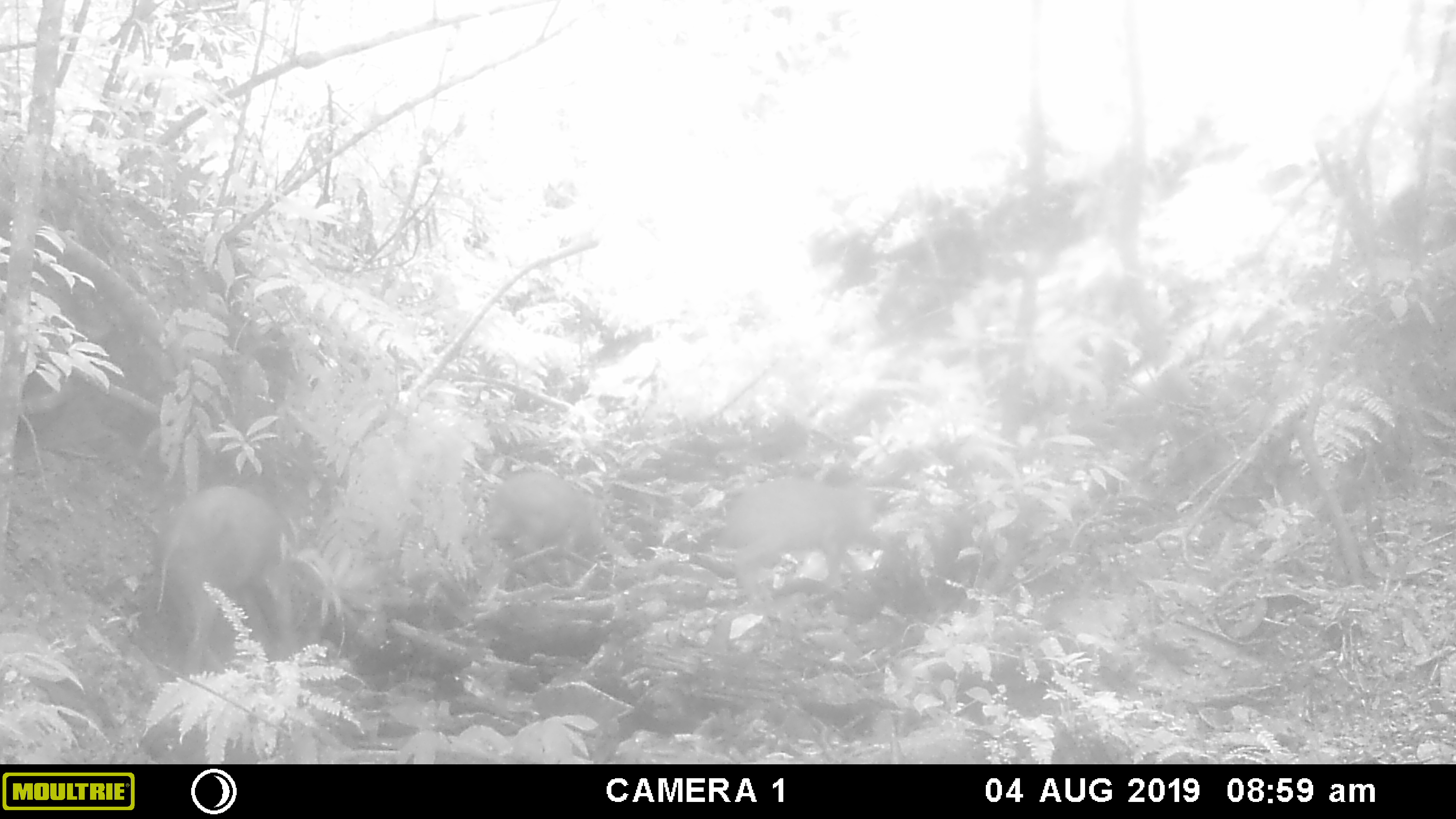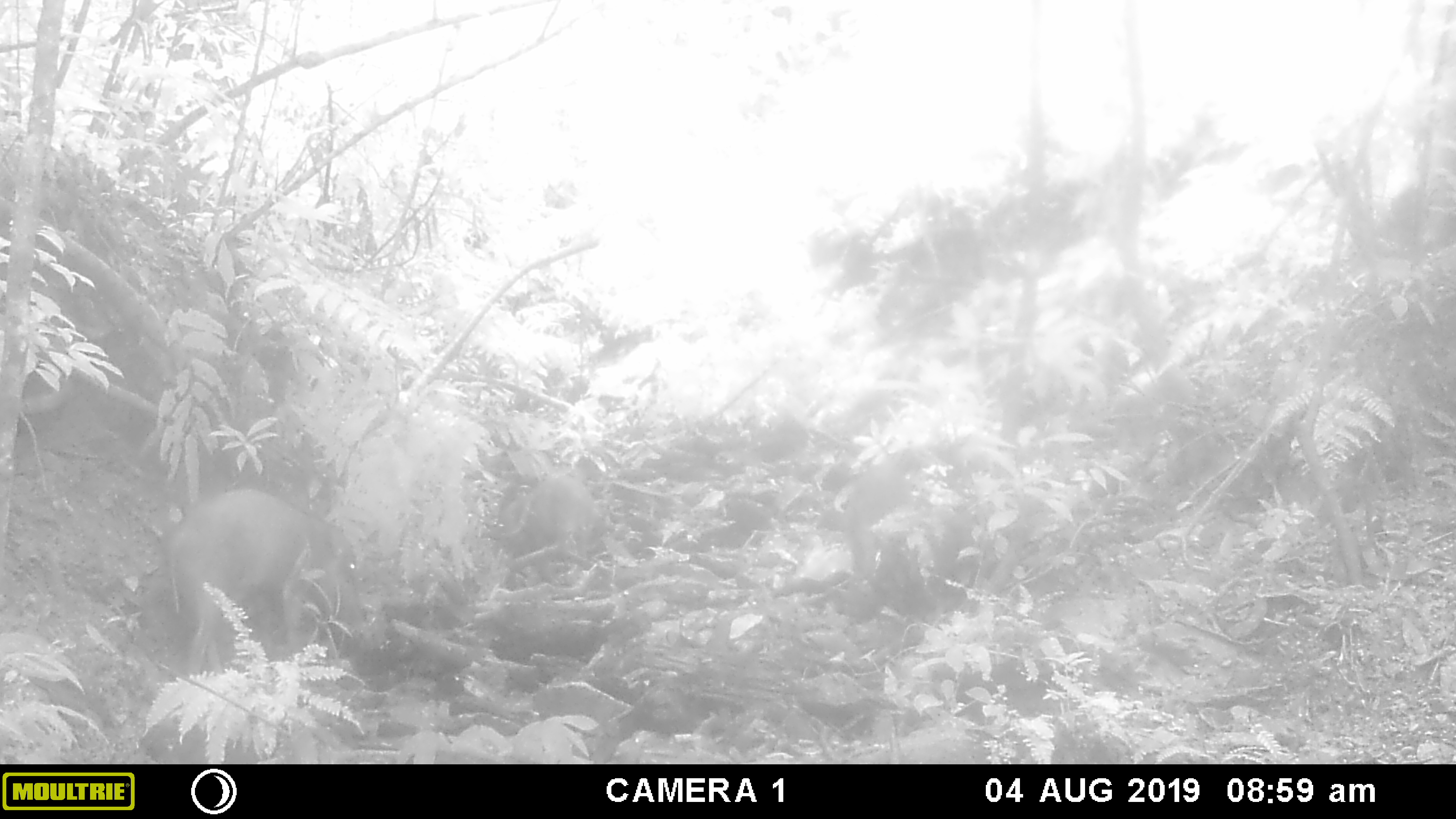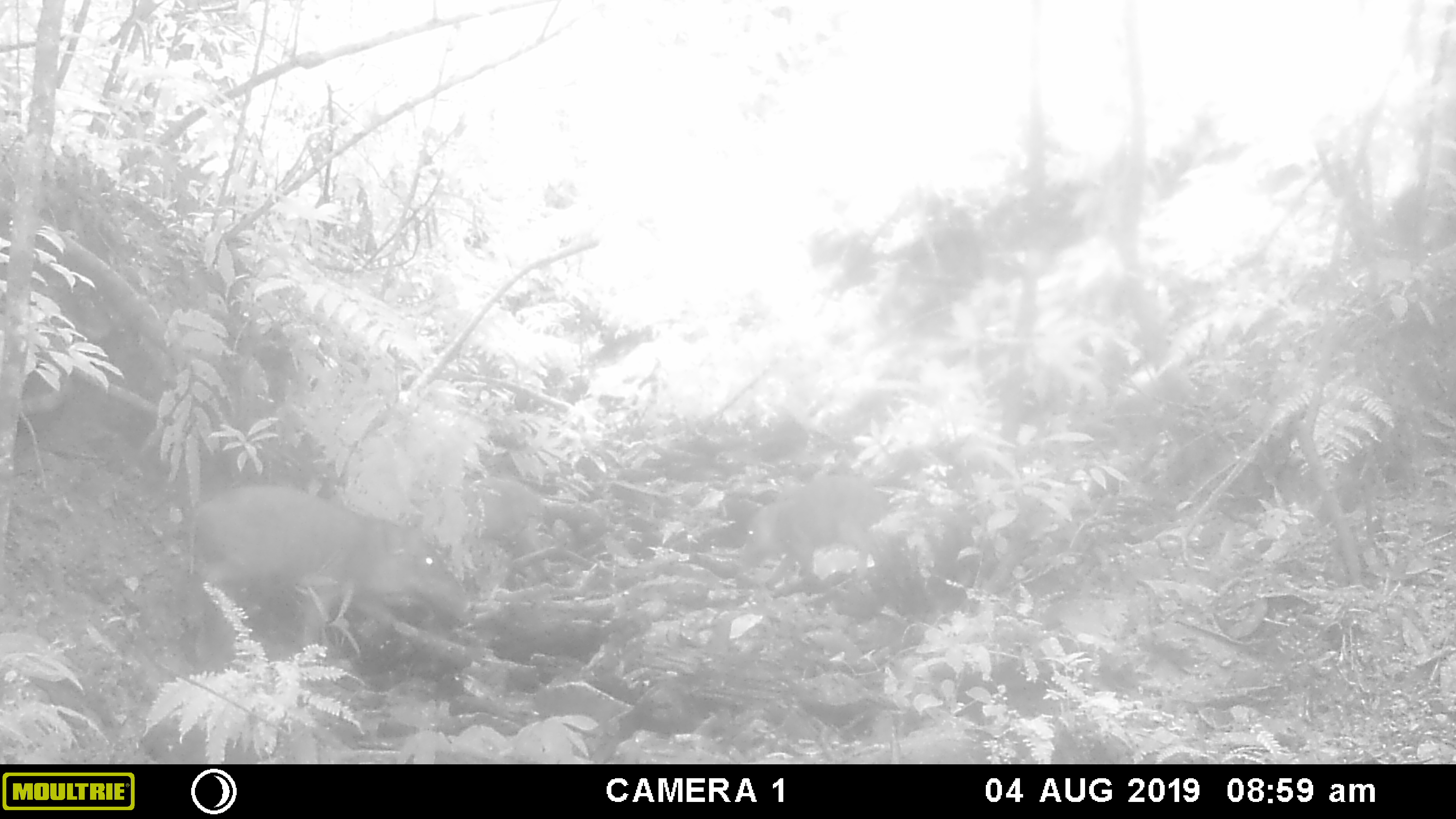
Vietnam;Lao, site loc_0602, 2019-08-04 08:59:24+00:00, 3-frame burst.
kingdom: Animalia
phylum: Chordata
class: Mammalia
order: Artiodactyla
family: Suidae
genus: Sus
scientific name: Sus scrofa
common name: eurasian wild pig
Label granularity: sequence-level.